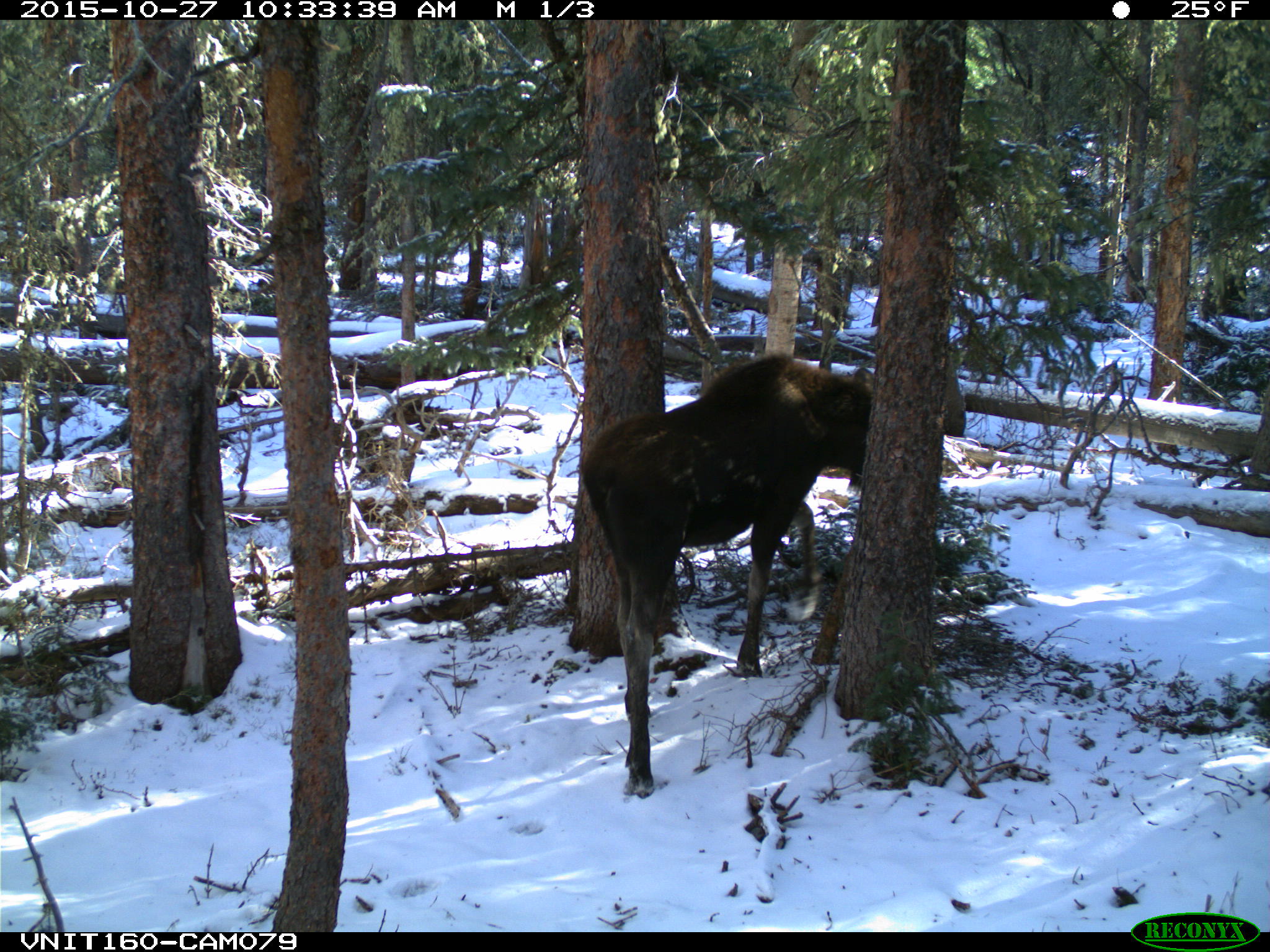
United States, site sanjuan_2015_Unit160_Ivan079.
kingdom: Animalia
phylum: Chordata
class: Mammalia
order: Artiodactyla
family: Cervidae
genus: Alces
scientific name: Alces alces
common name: moose